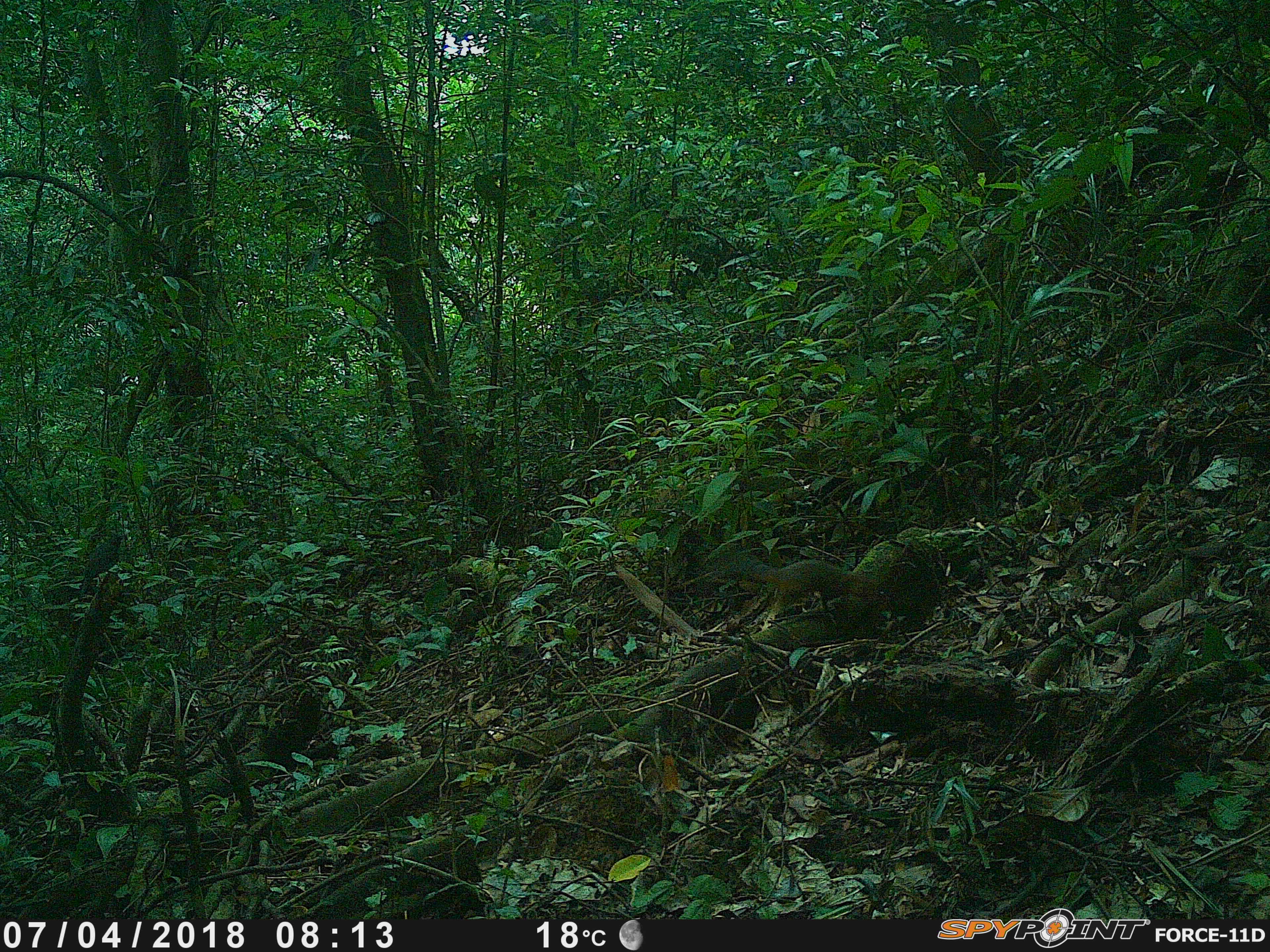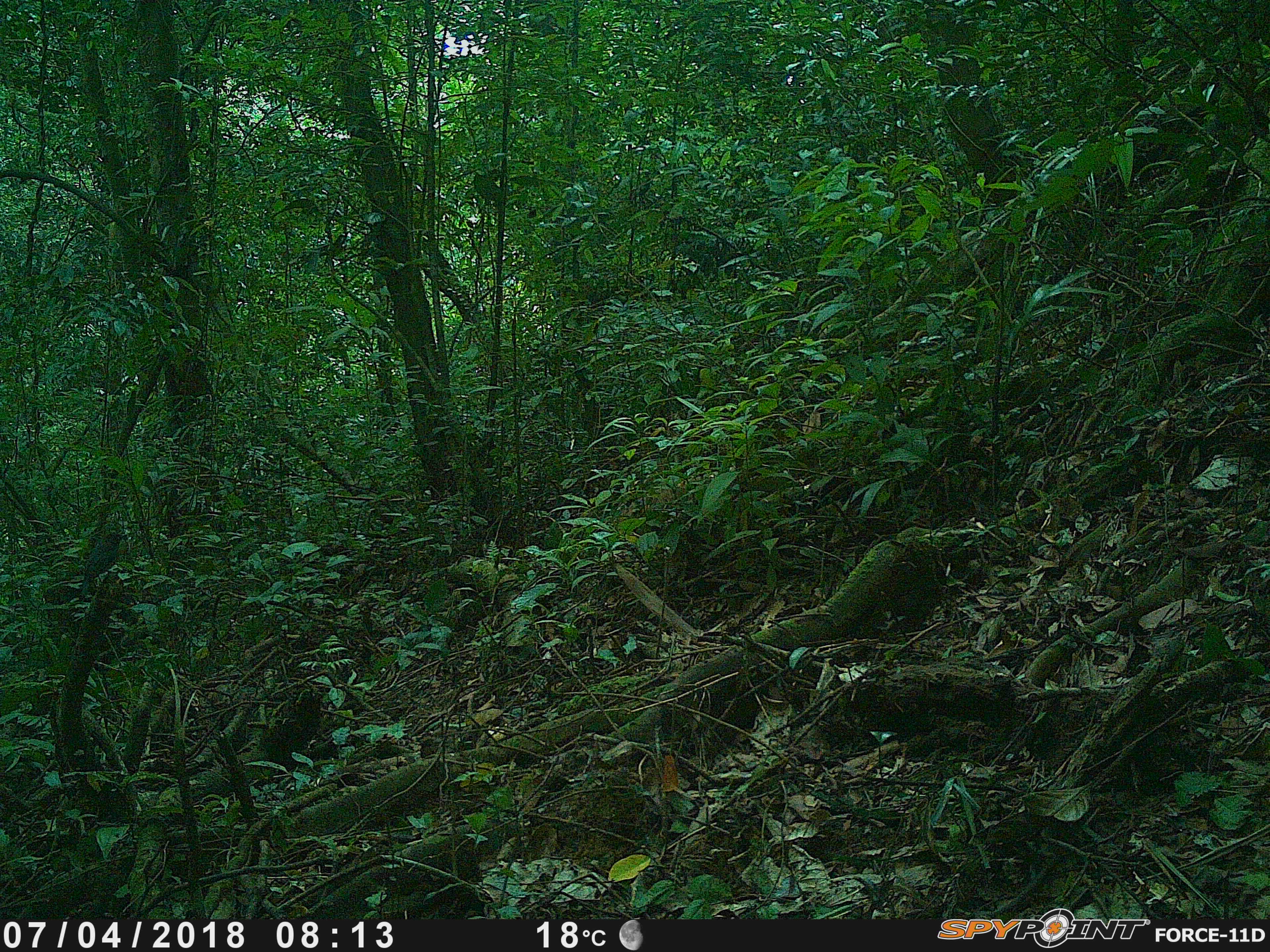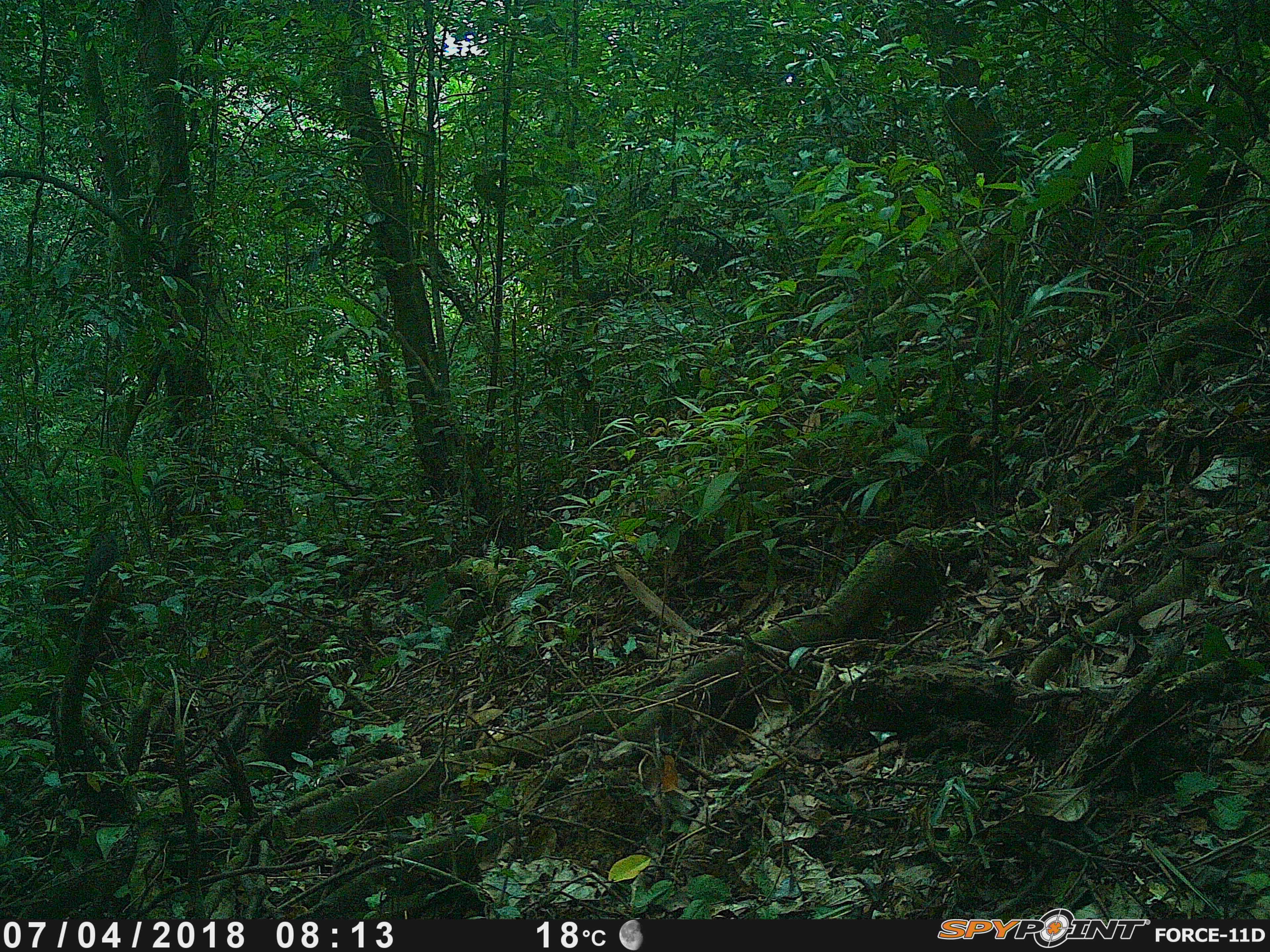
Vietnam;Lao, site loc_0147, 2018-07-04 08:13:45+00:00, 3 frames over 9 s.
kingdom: Animalia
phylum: Chordata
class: Aves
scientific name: Aves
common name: bird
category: unidentified bird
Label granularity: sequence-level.